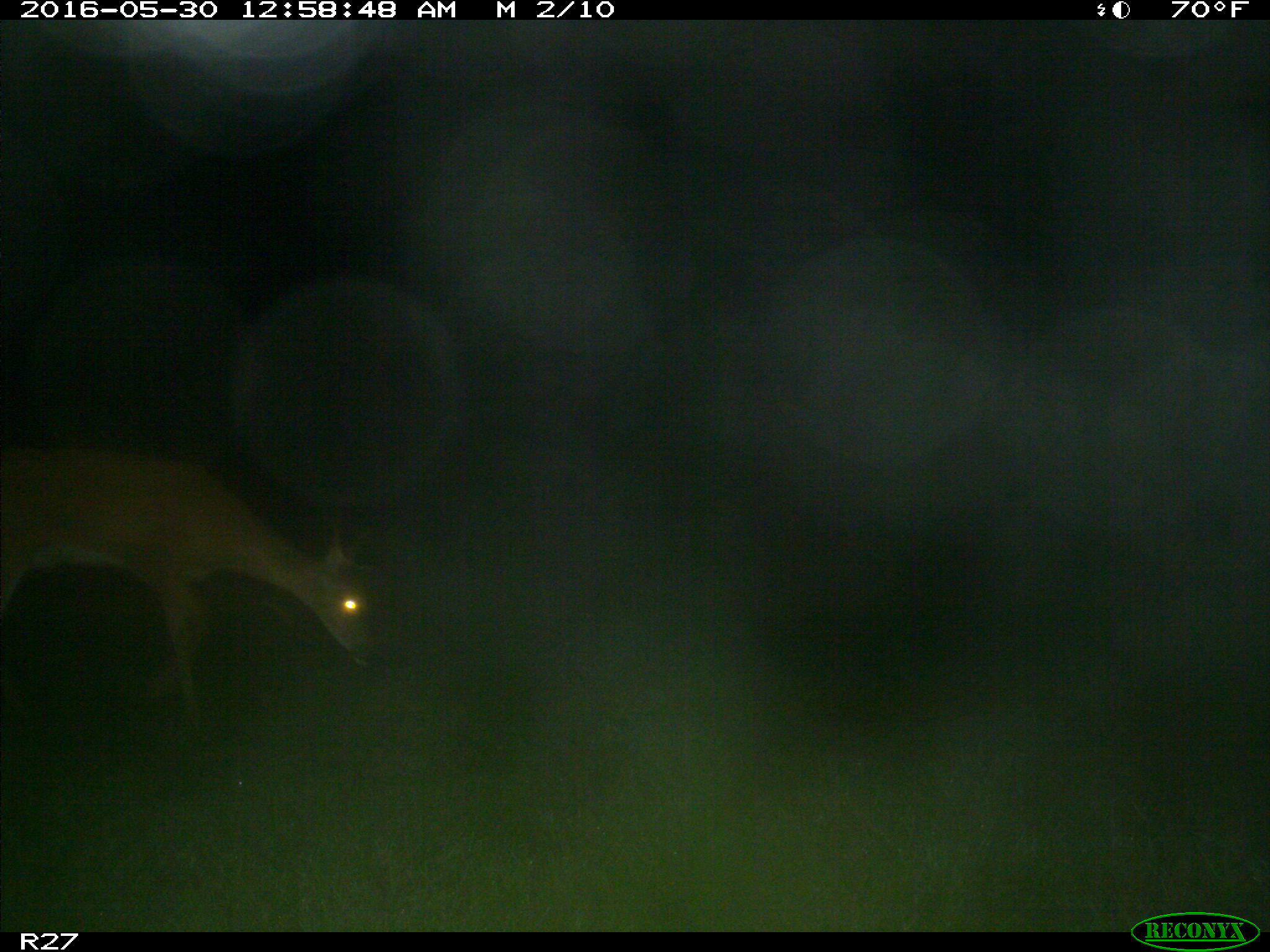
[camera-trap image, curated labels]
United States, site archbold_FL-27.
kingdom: Animalia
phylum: Chordata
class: Mammalia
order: Artiodactyla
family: Cervidae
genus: Odocoileus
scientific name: Odocoileus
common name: deer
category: unidentified deer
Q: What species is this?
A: Unidentified deer (deer) (Odocoileus).